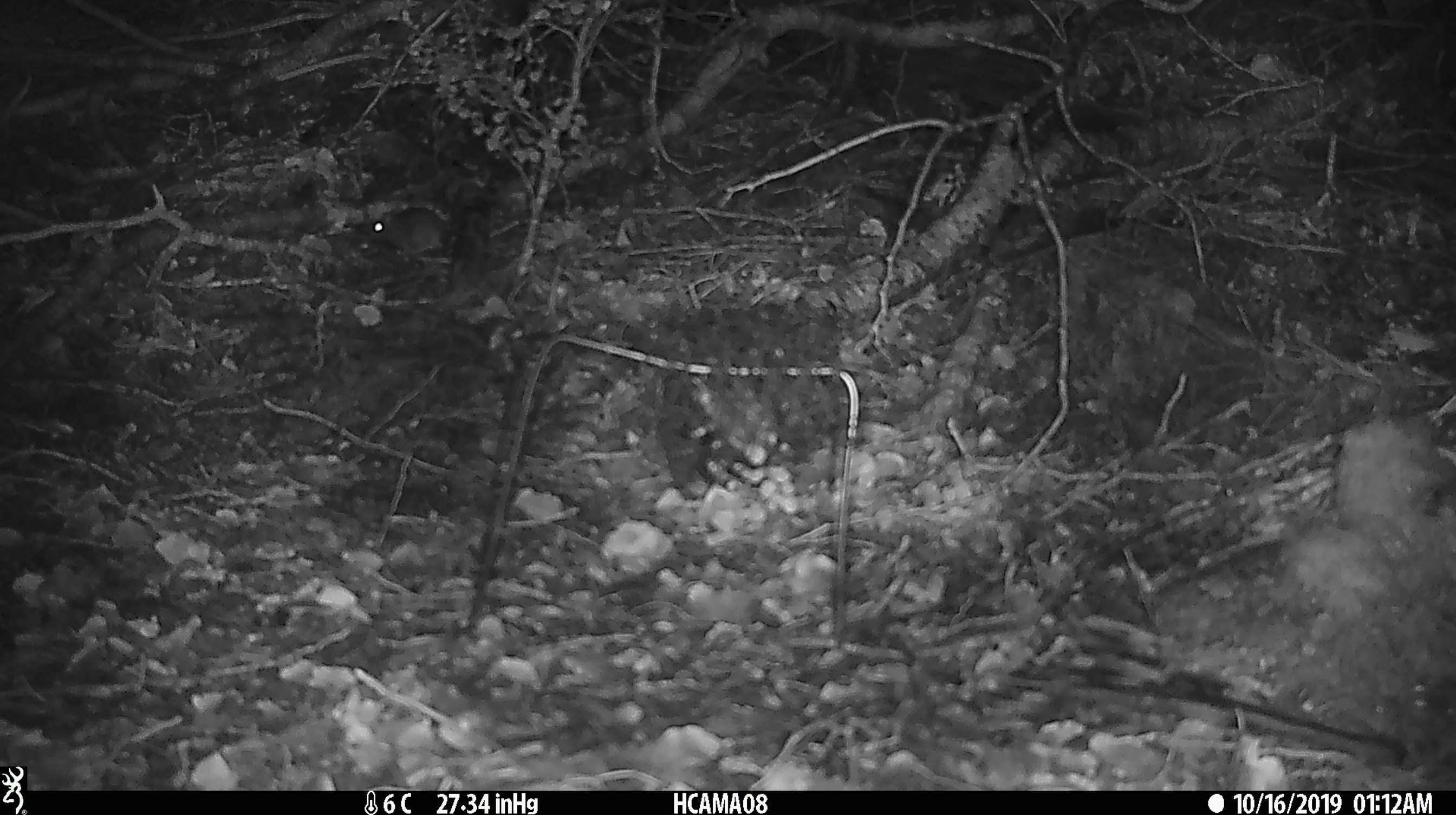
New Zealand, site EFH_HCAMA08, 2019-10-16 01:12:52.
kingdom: Animalia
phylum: Chordata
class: Mammalia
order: Rodentia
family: Muridae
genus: Mus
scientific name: Mus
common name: mouse